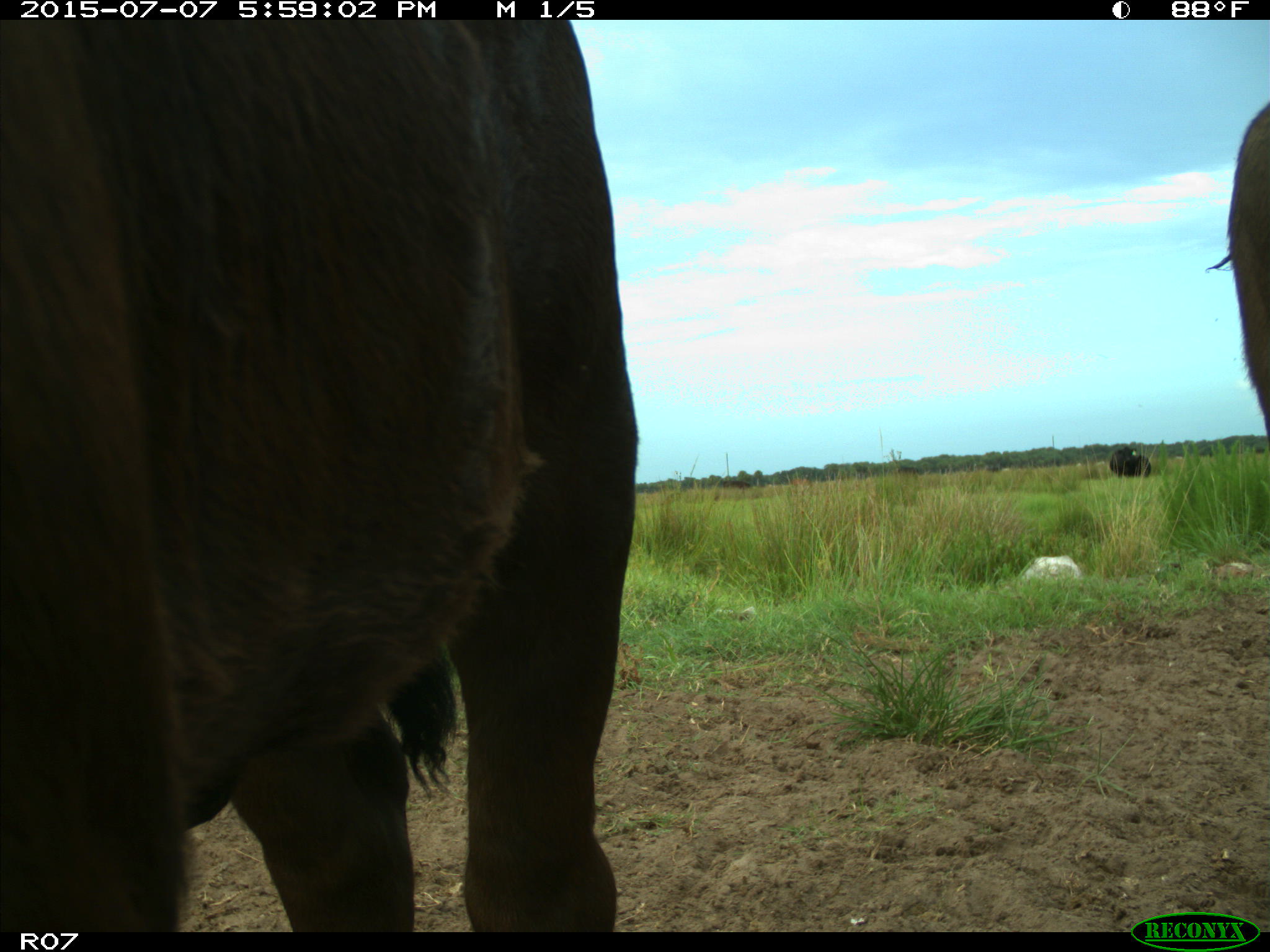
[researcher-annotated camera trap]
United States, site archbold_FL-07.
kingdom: Animalia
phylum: Chordata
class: Mammalia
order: Artiodactyla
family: Bovidae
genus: Bos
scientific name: Bos taurus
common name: domestic cow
Bos taurus (domestic cow).